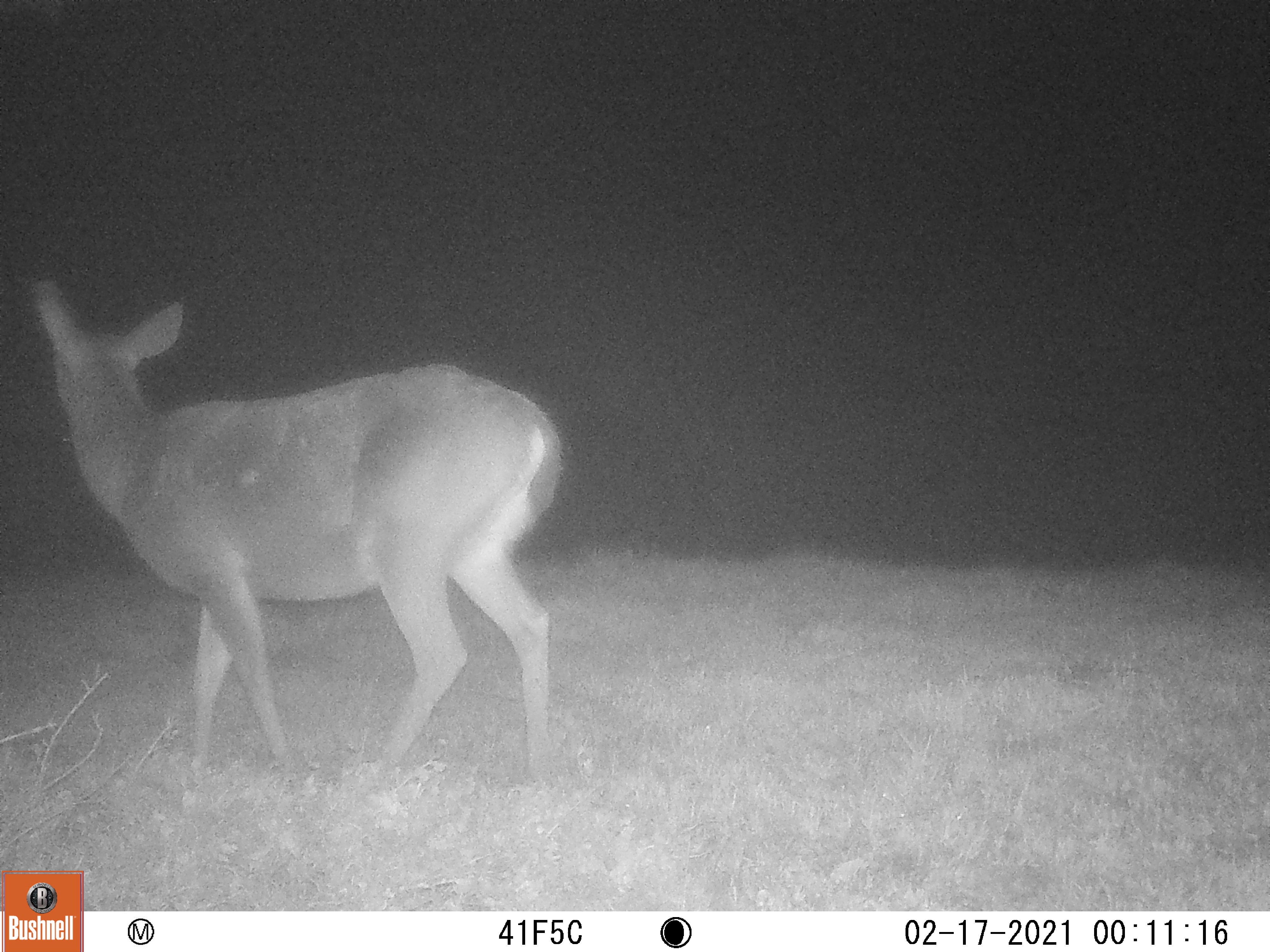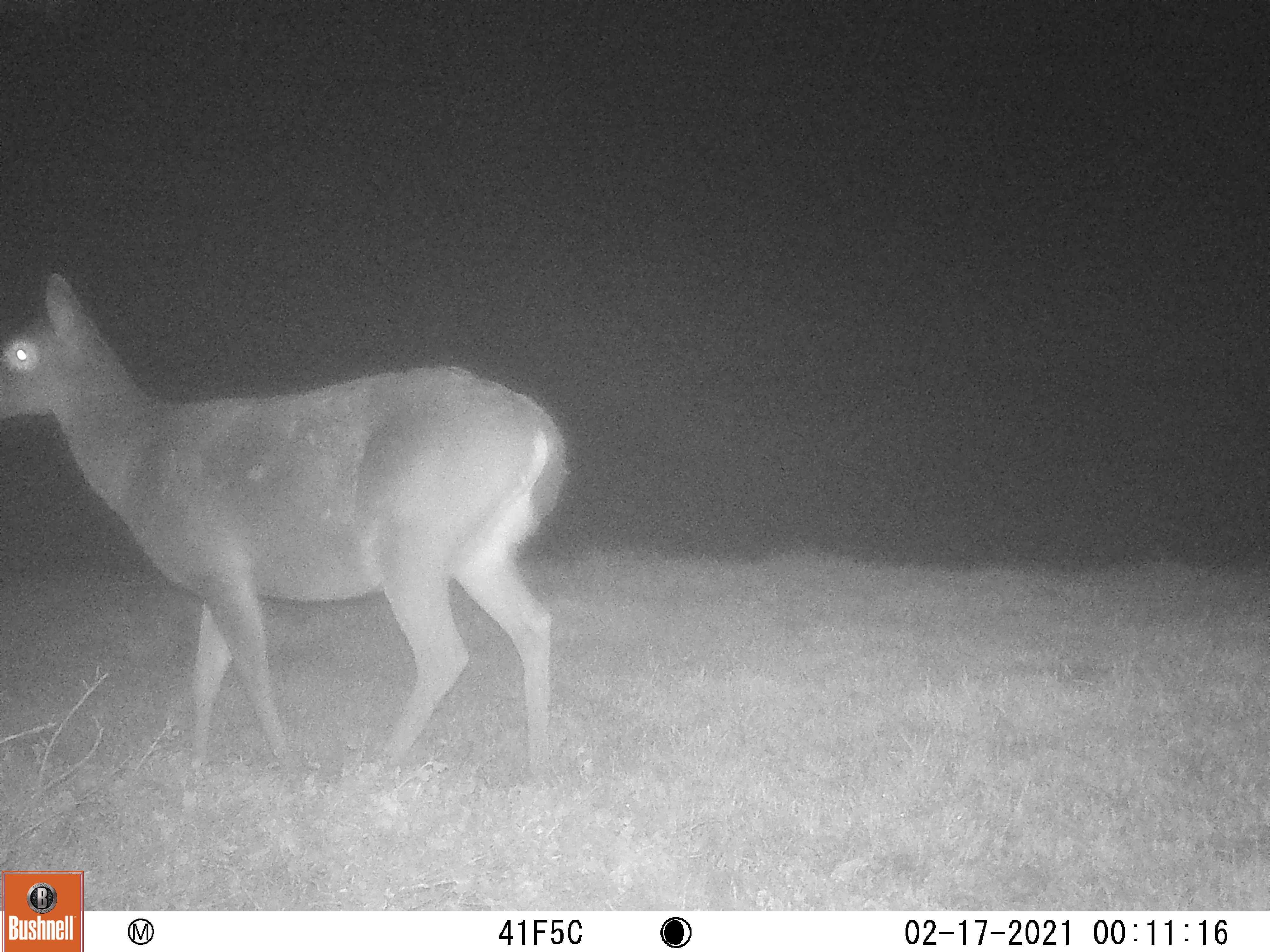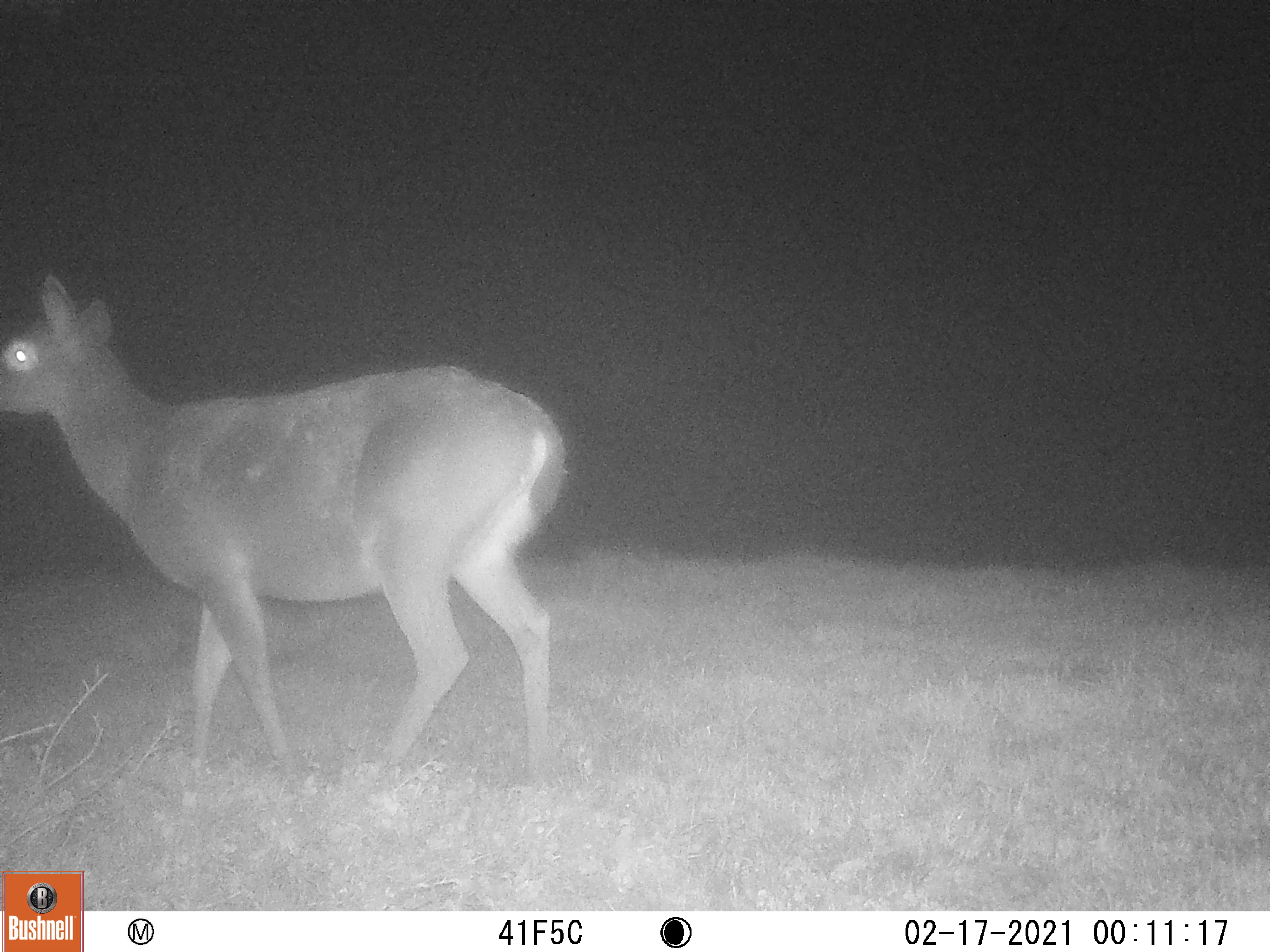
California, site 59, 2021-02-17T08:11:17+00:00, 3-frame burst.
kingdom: Animalia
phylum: Chordata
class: Mammalia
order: Artiodactyla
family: Cervidae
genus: Odocoileus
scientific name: Odocoileus hemionus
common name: mule deer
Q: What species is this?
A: Mule deer (Odocoileus hemionus).